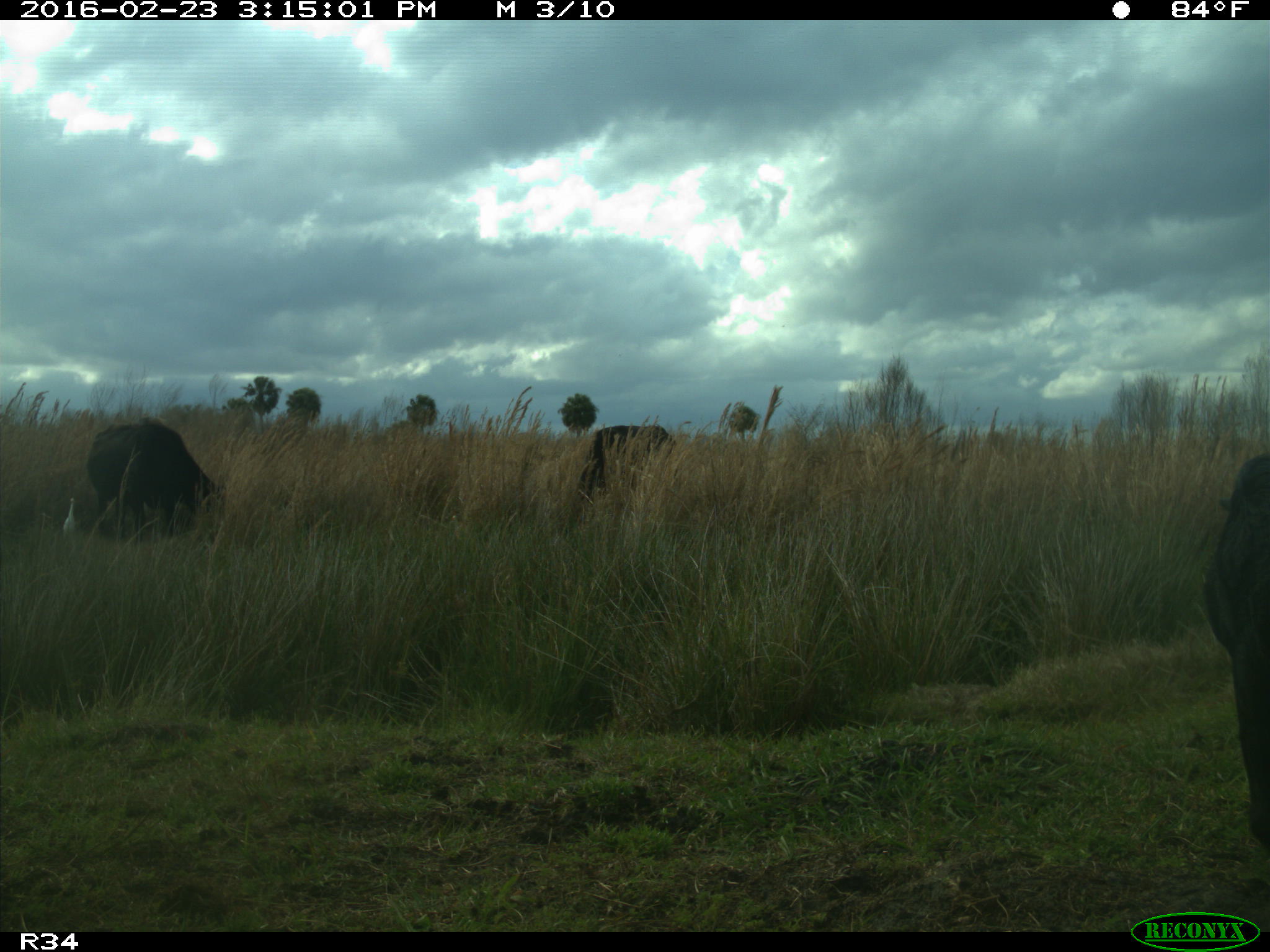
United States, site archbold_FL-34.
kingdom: Animalia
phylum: Chordata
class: Mammalia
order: Artiodactyla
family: Bovidae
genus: Bos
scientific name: Bos taurus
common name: domestic cow